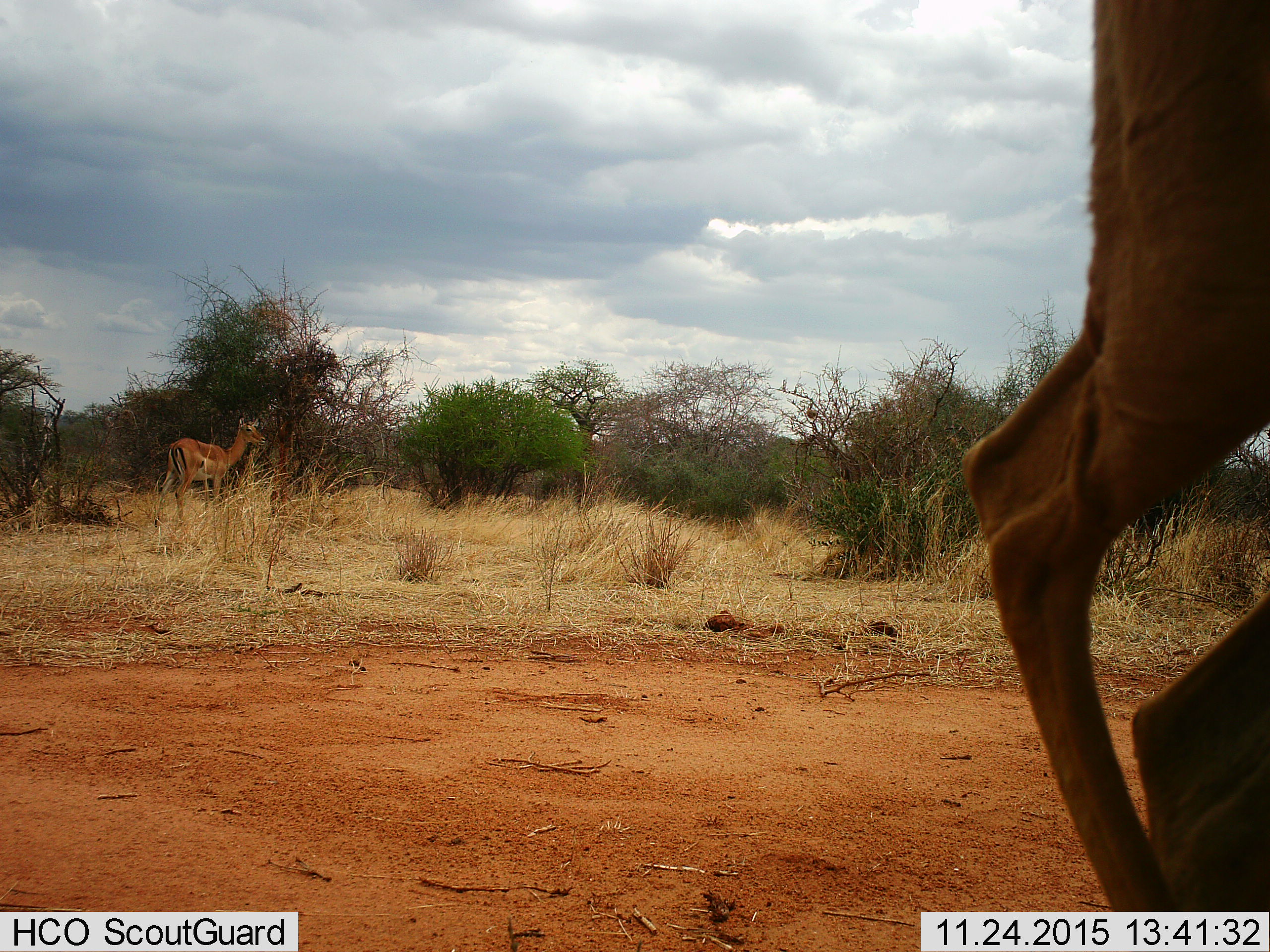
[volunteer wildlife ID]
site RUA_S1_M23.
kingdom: Animalia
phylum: Chordata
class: Mammalia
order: Artiodactyla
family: Bovidae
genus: Aepyceros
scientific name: Aepyceros melampus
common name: impala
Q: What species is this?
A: Impala (Aepyceros melampus).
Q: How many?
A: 2.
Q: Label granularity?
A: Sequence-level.